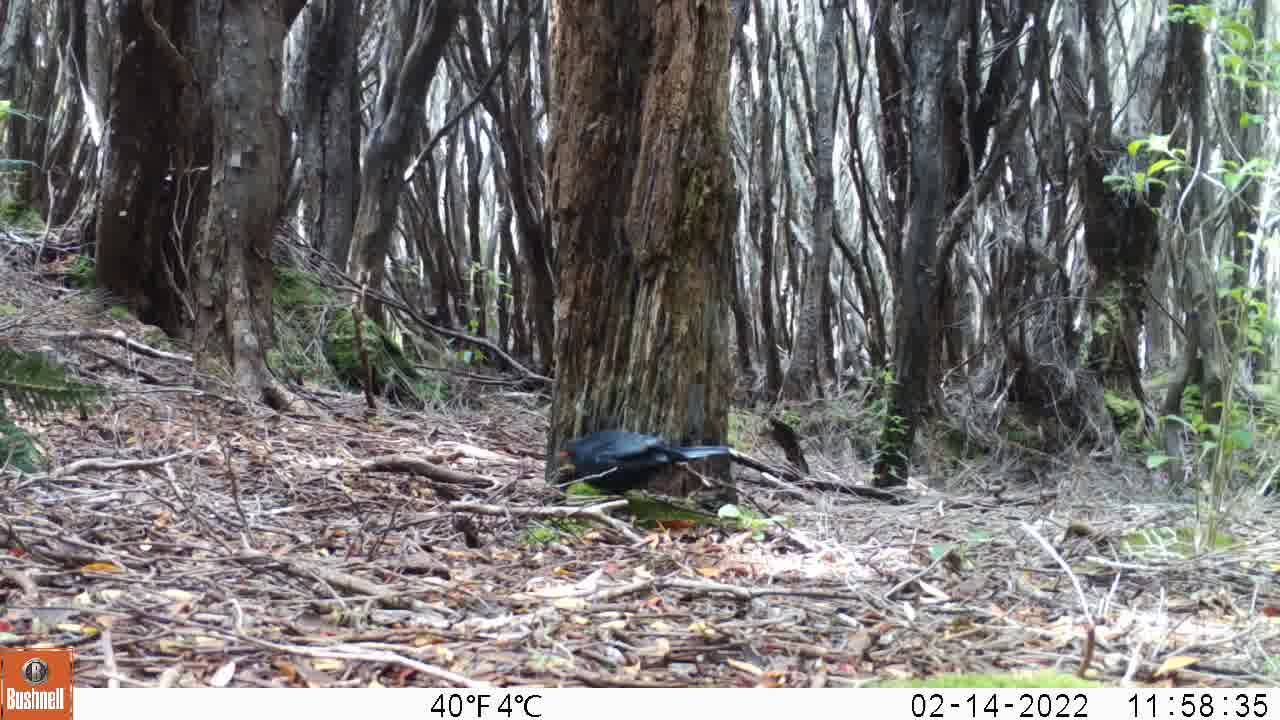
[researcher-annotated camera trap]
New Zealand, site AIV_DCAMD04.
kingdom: Animalia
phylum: Chordata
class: Aves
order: Passeriformes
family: Turdidae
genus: Turdus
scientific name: Turdus merula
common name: eurasian blackbird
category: blackbird